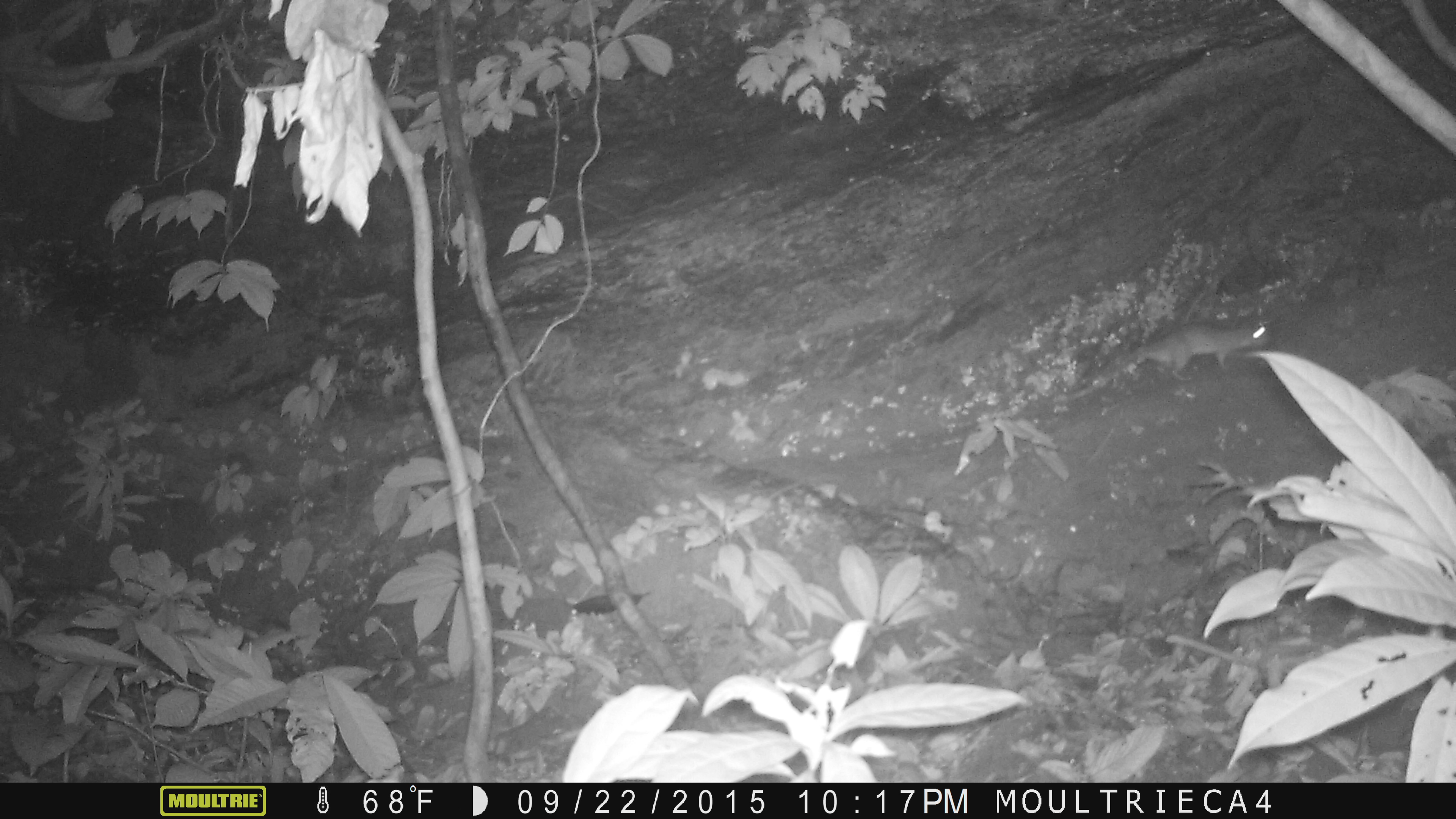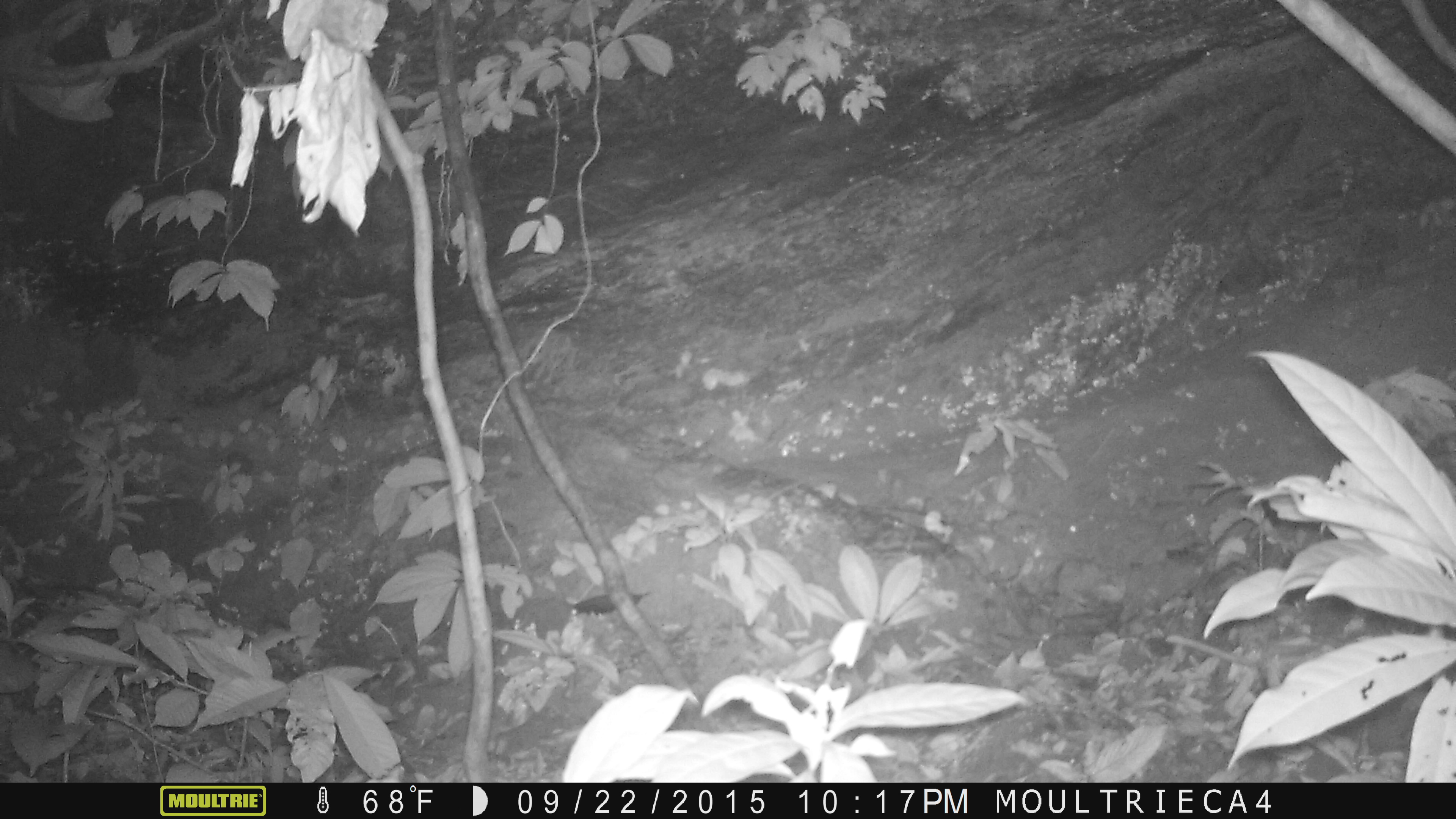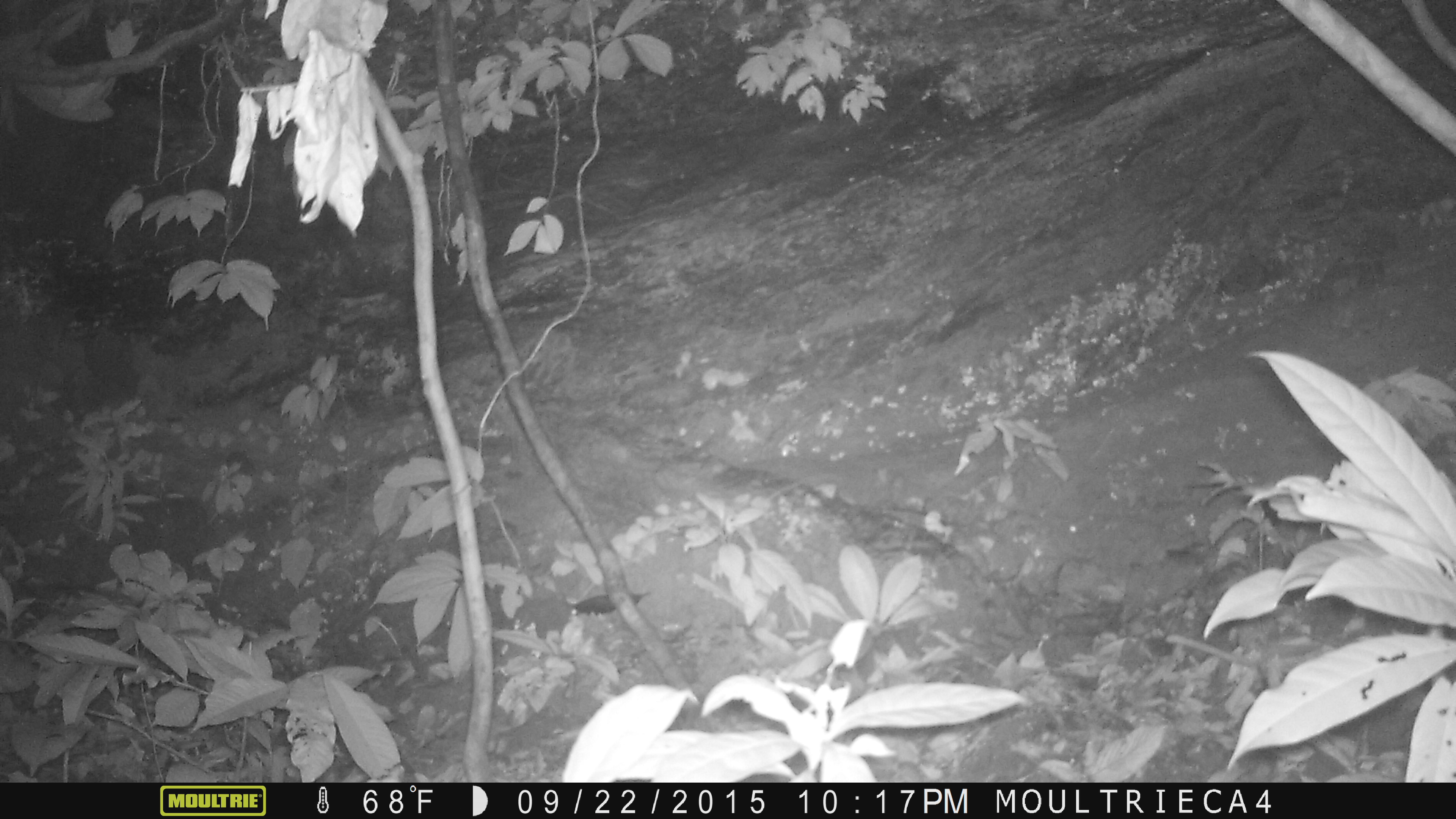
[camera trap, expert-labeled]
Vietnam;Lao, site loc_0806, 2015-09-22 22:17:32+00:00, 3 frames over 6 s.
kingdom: Animalia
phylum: Chordata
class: Mammalia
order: Rodentia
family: Muridae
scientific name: Muridae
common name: old-world mice and rats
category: unidentified murid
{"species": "unidentified murid (old-world mice and rats) (Muridae)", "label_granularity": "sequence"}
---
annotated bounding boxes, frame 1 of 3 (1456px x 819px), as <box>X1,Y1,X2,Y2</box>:
unidentified murid: <box>1059,321,1270,403</box>